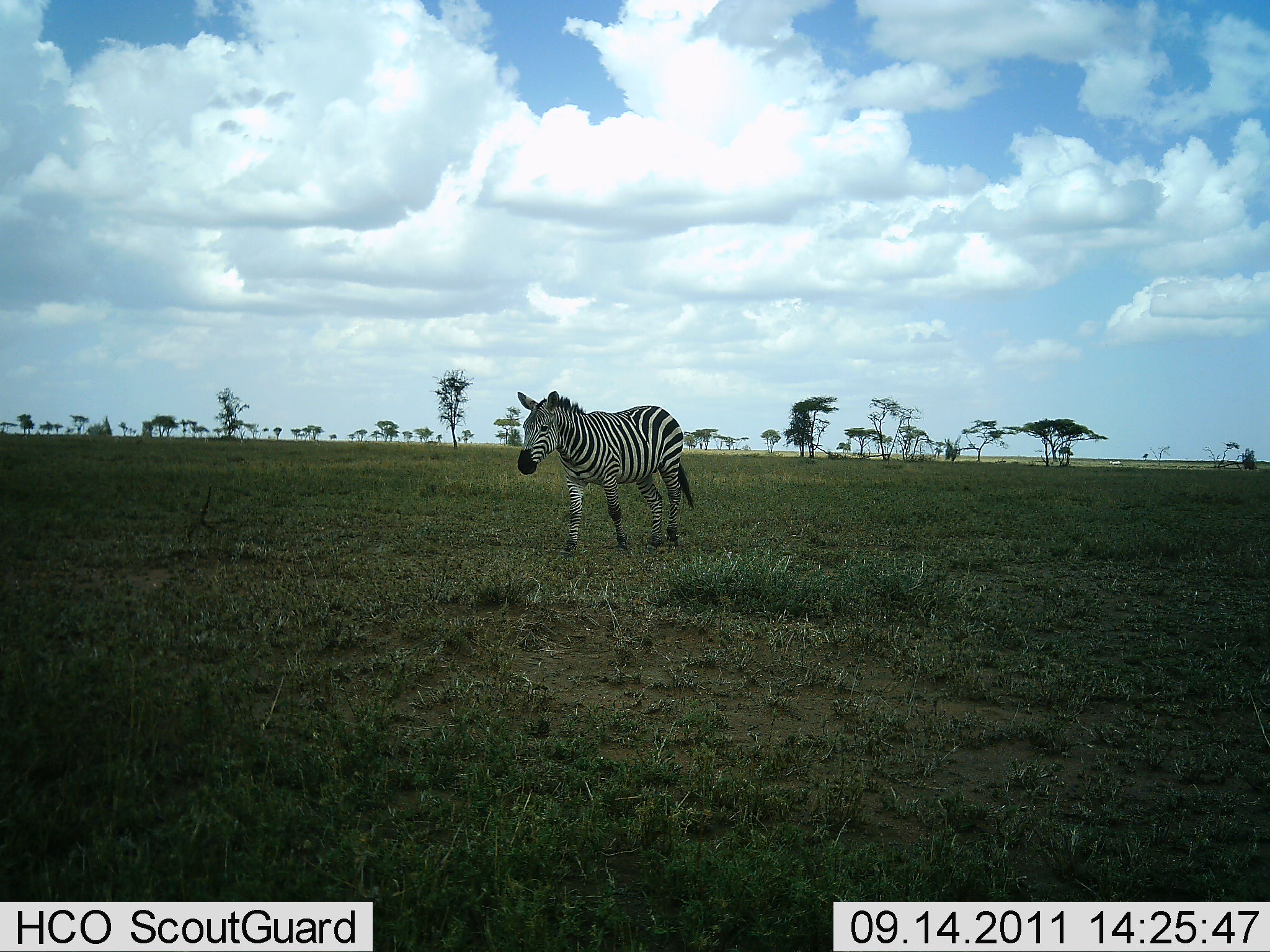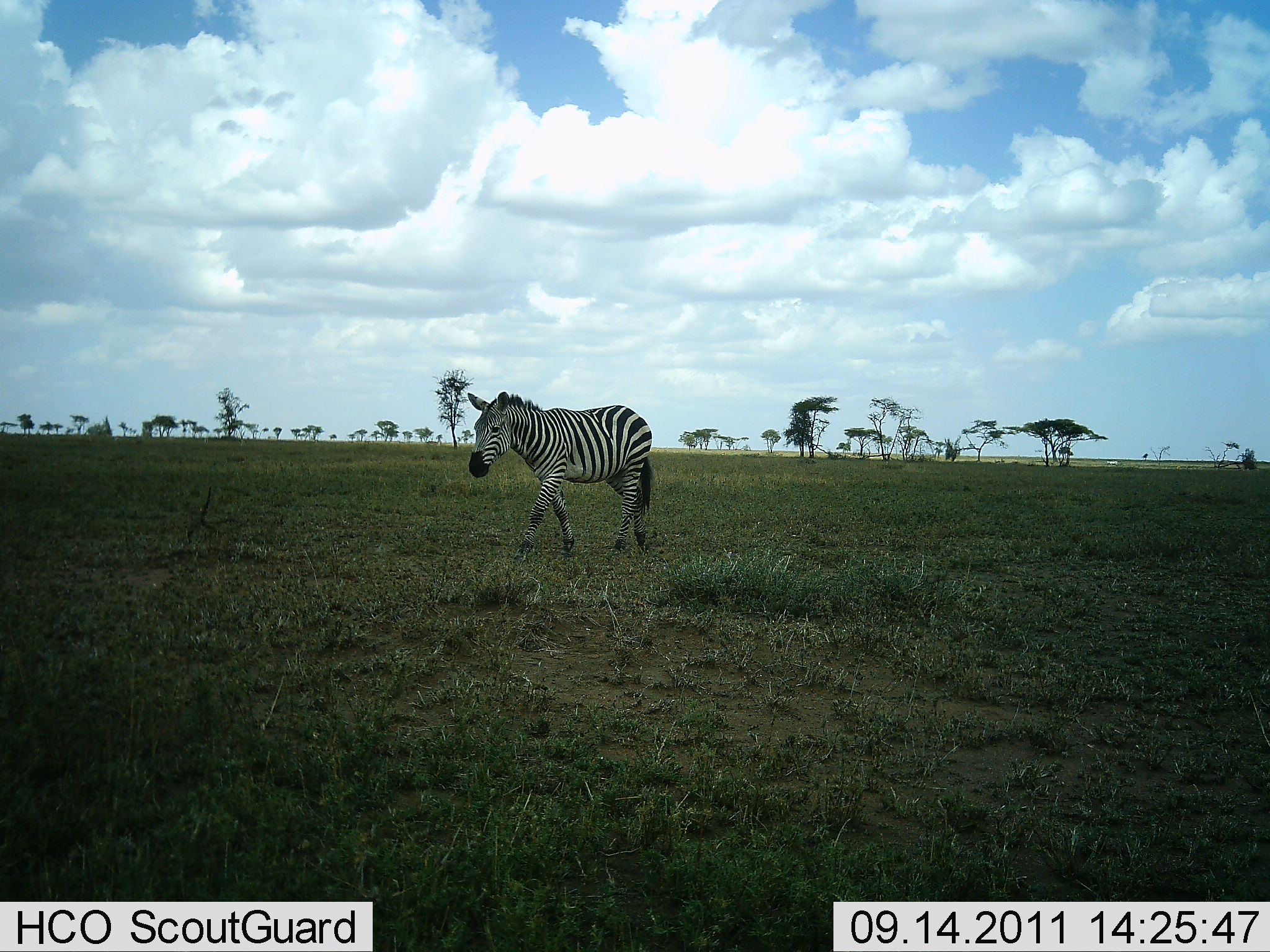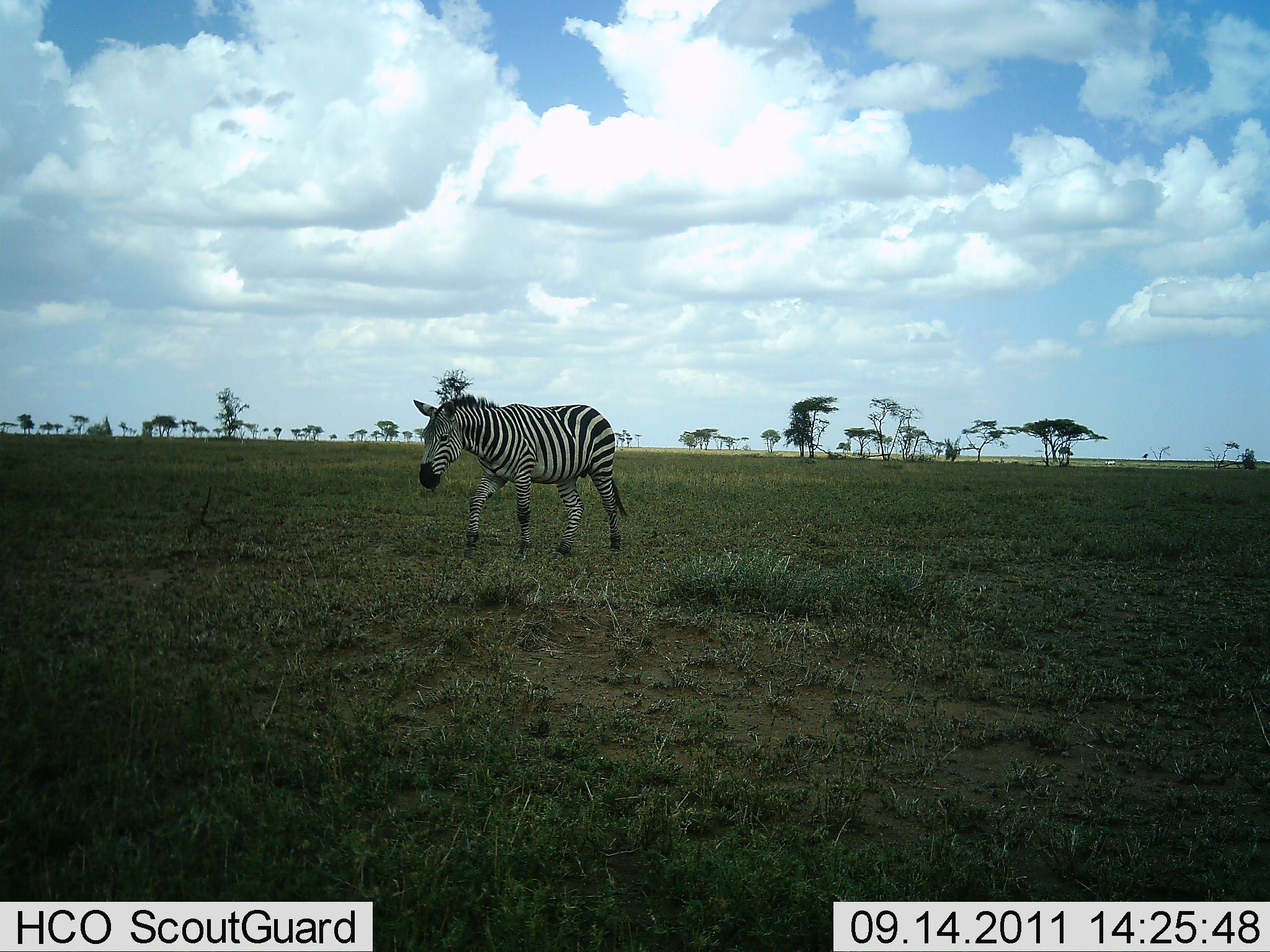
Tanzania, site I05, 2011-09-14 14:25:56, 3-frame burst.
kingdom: Animalia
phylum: Chordata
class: Mammalia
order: Perissodactyla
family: Equidae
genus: Equus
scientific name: Equus quagga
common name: plains zebra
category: zebra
Zebra (plains zebra) (Equus quagga), count 1. Behavior (volunteer vote fractions): standing 9%, resting 0%, moving 100%, interacting 0%. Young present (vote fraction): 0%. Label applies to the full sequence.